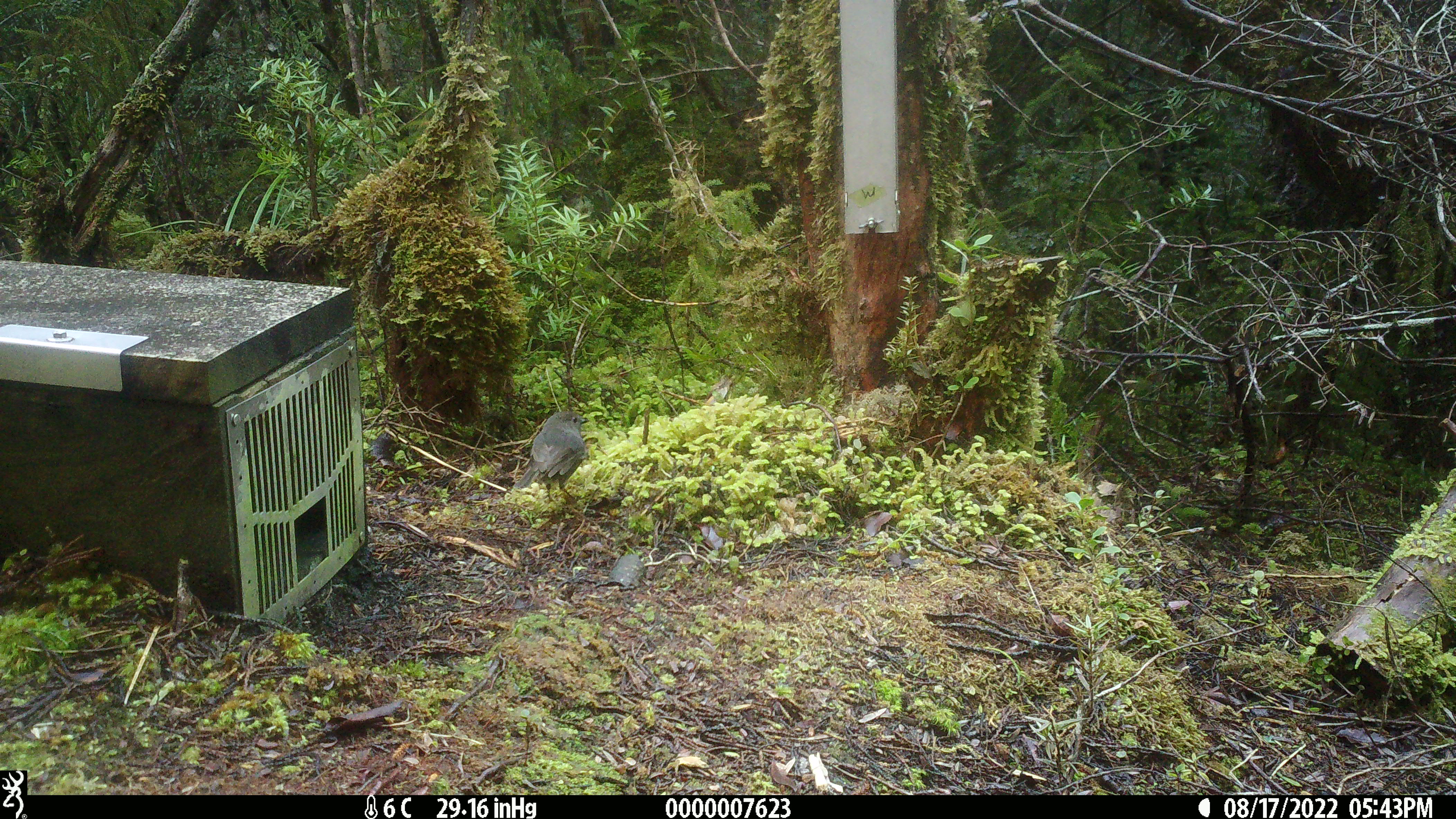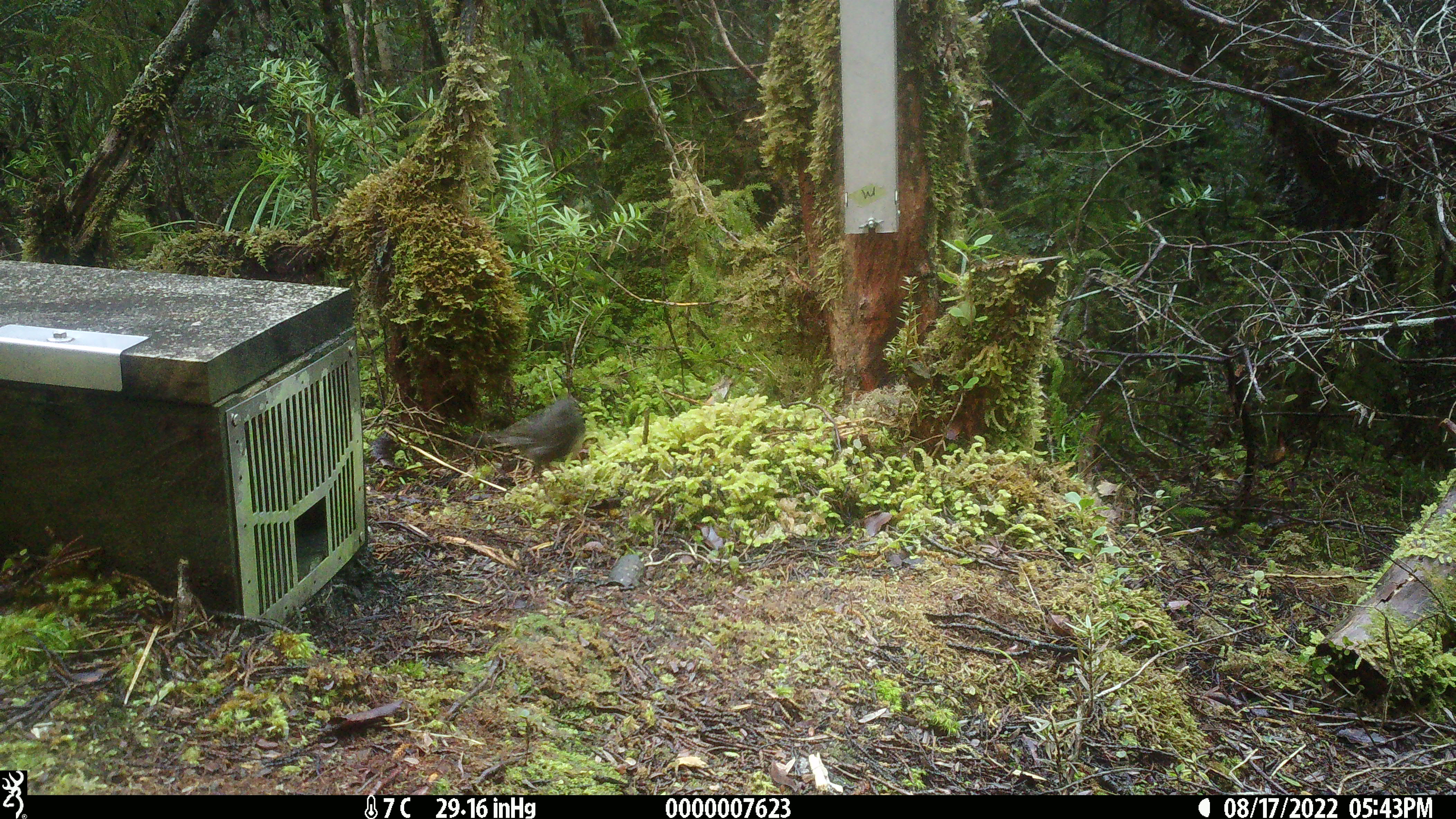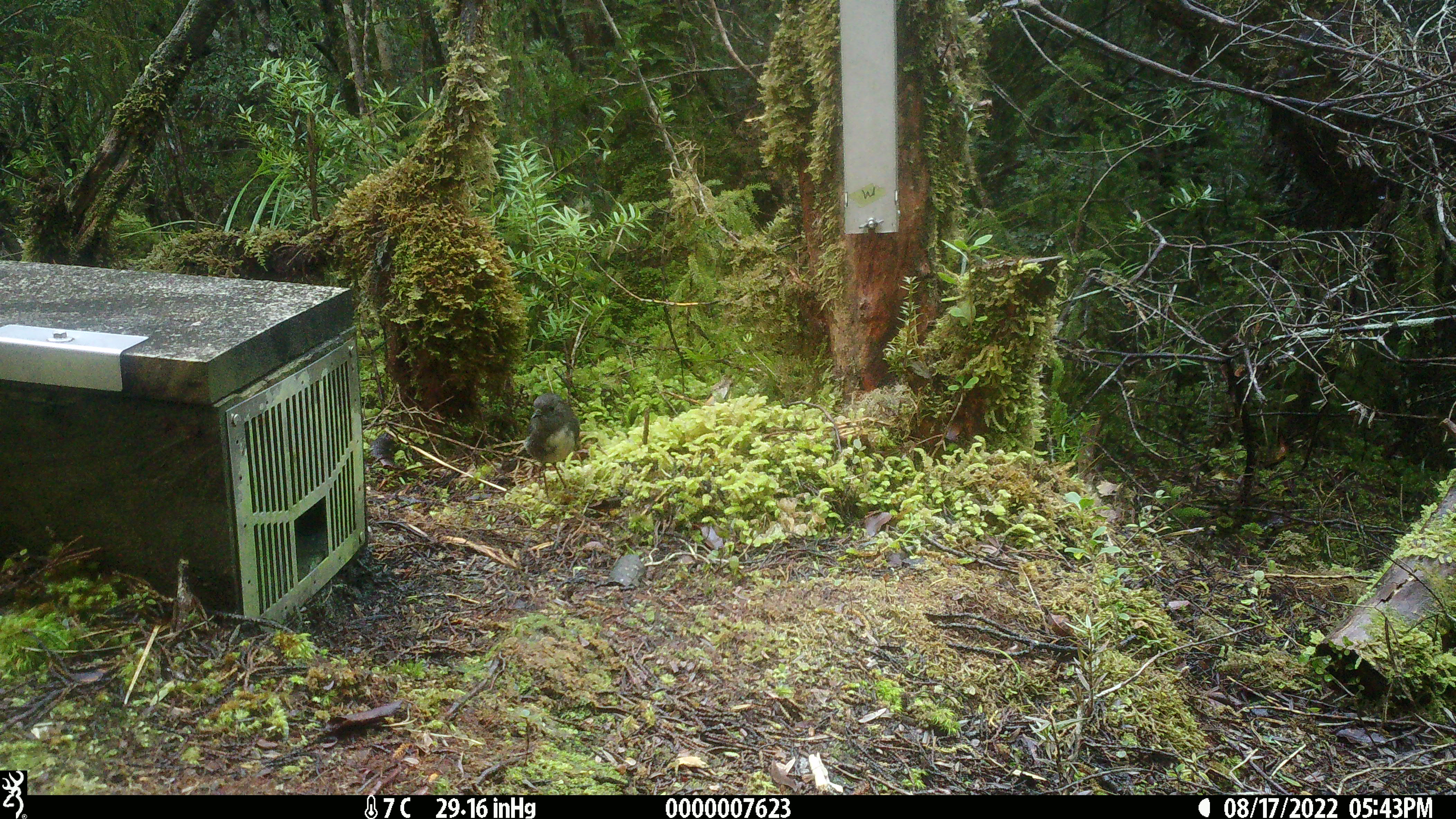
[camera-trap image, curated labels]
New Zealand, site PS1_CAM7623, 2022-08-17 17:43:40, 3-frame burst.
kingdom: Animalia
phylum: Chordata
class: Aves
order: Passeriformes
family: Petroicidae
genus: Petroica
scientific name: Petroica australis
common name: new zealand robin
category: robin